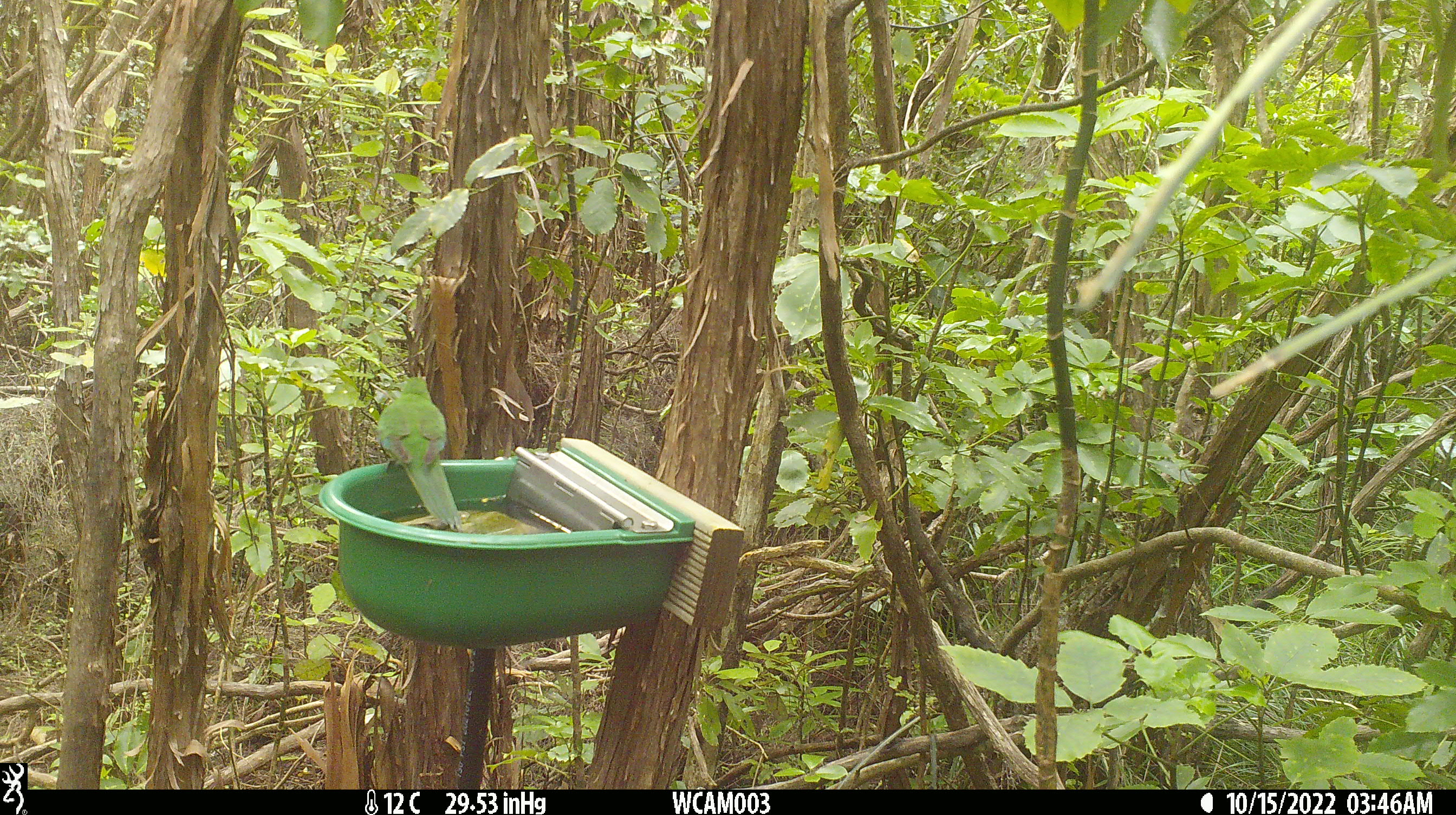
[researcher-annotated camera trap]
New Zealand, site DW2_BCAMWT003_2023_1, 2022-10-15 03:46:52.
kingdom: Animalia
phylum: Chordata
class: Aves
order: Psittaciformes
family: Psittaculidae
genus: Cyanoramphus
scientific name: Cyanoramphus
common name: parakeet